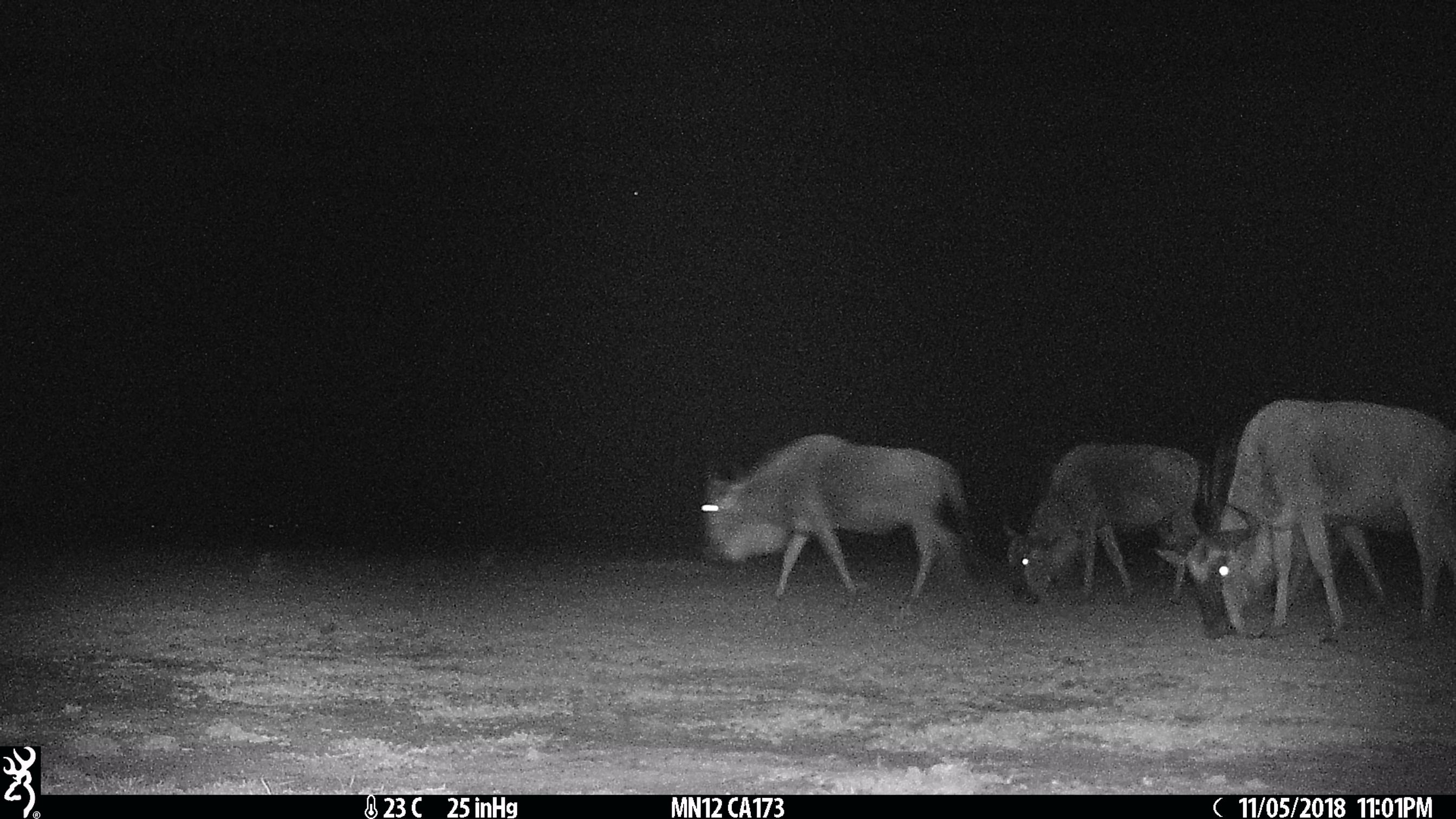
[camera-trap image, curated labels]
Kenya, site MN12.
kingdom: Animalia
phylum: Chordata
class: Mammalia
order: Artiodactyla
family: Bovidae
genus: Connochaetes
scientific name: Connochaetes taurinus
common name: blue wildebeest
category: wildebeest